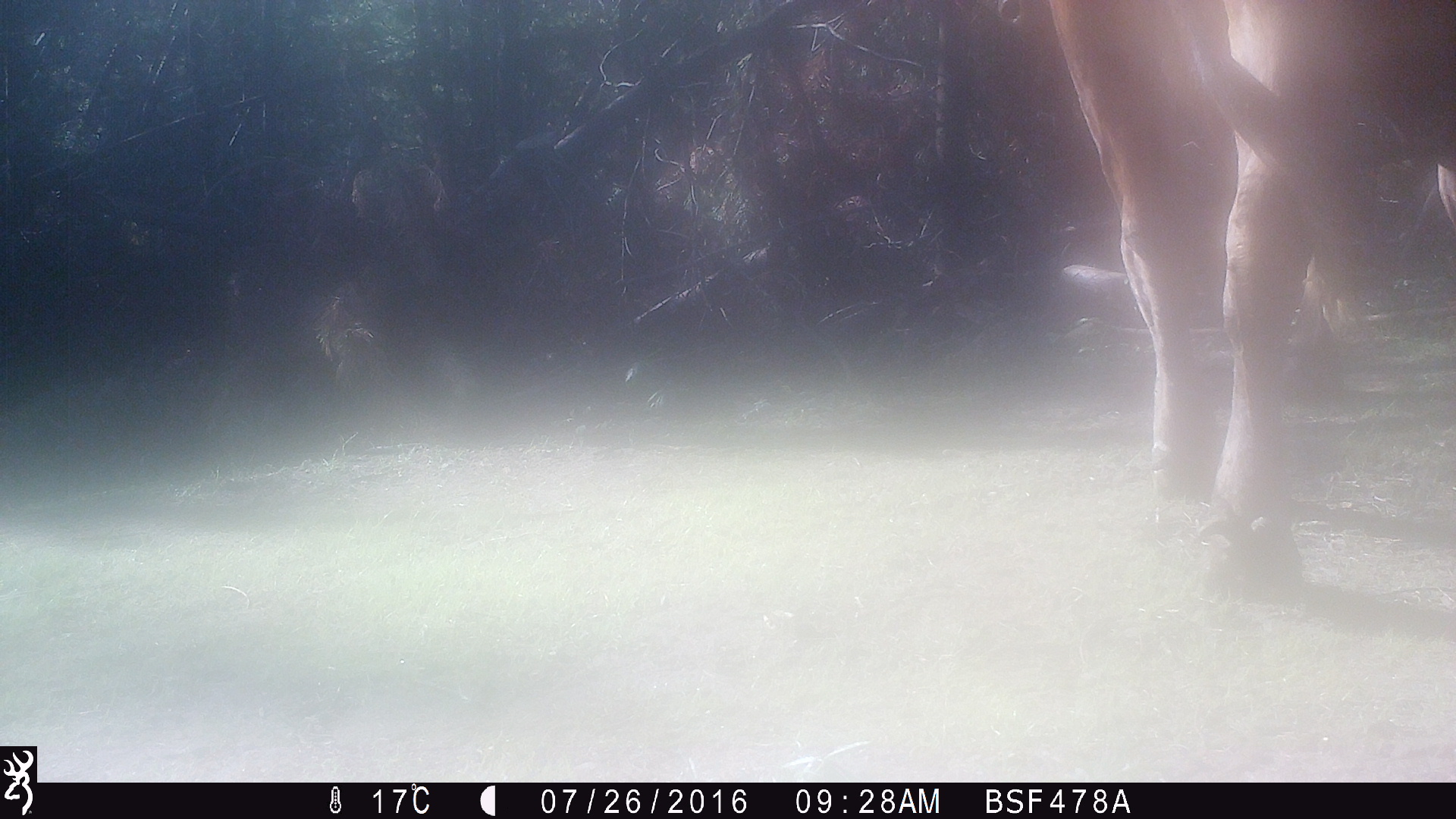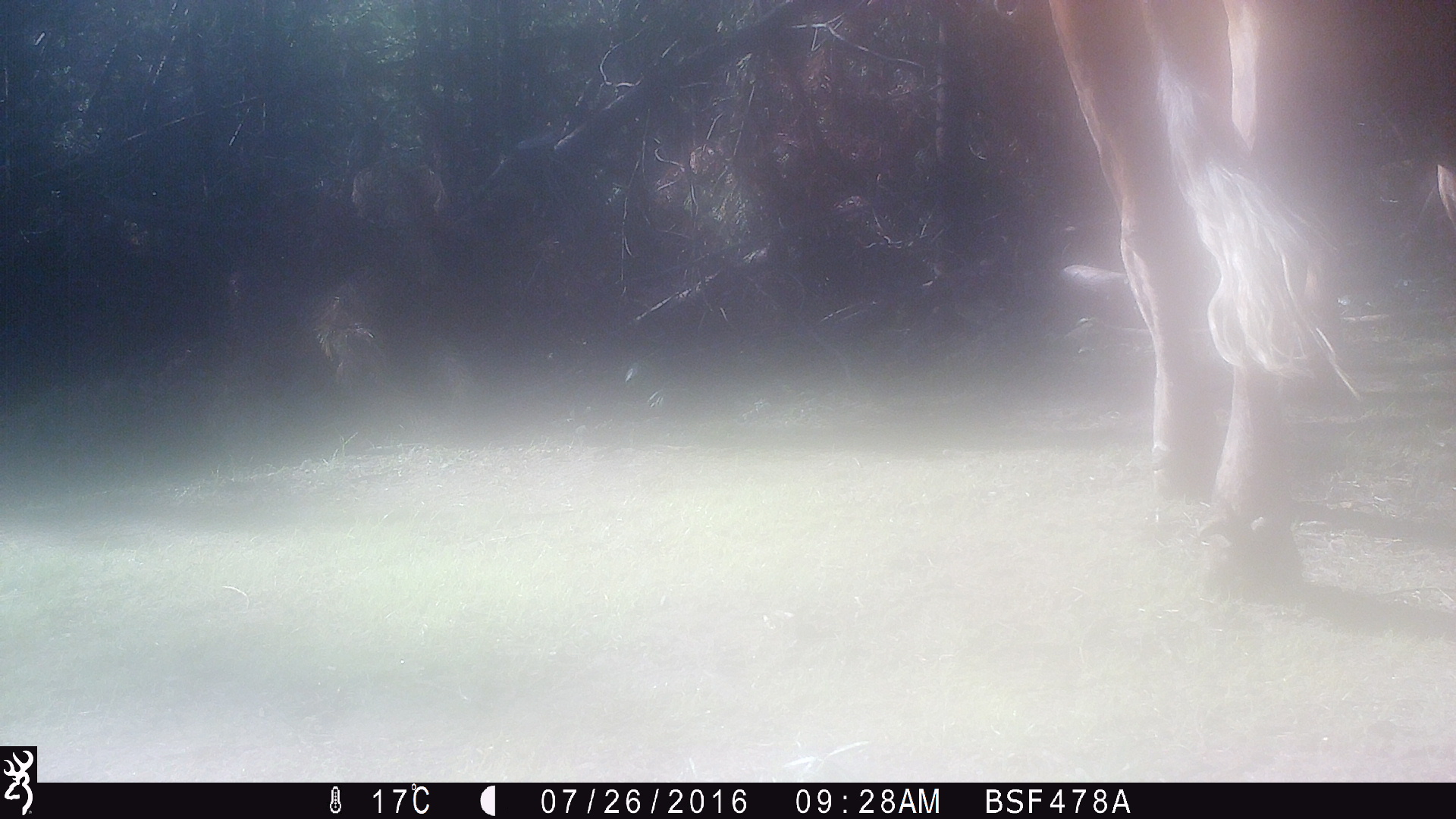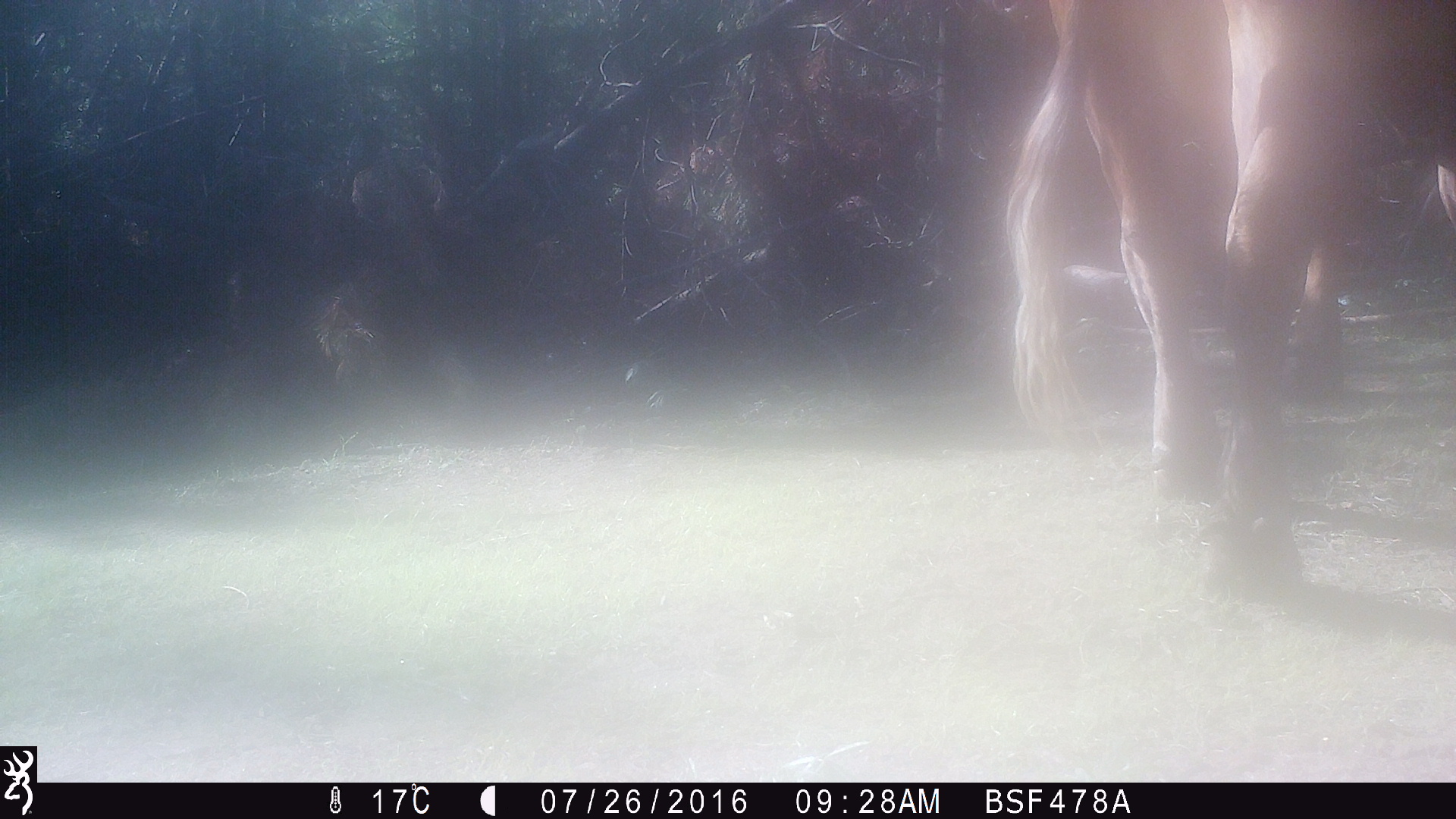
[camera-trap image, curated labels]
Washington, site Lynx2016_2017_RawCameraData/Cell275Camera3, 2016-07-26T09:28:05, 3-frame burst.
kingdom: Animalia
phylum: Chordata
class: Mammalia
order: Artiodactyla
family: Bovidae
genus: Bos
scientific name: Bos taurus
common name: domestic cattle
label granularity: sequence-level